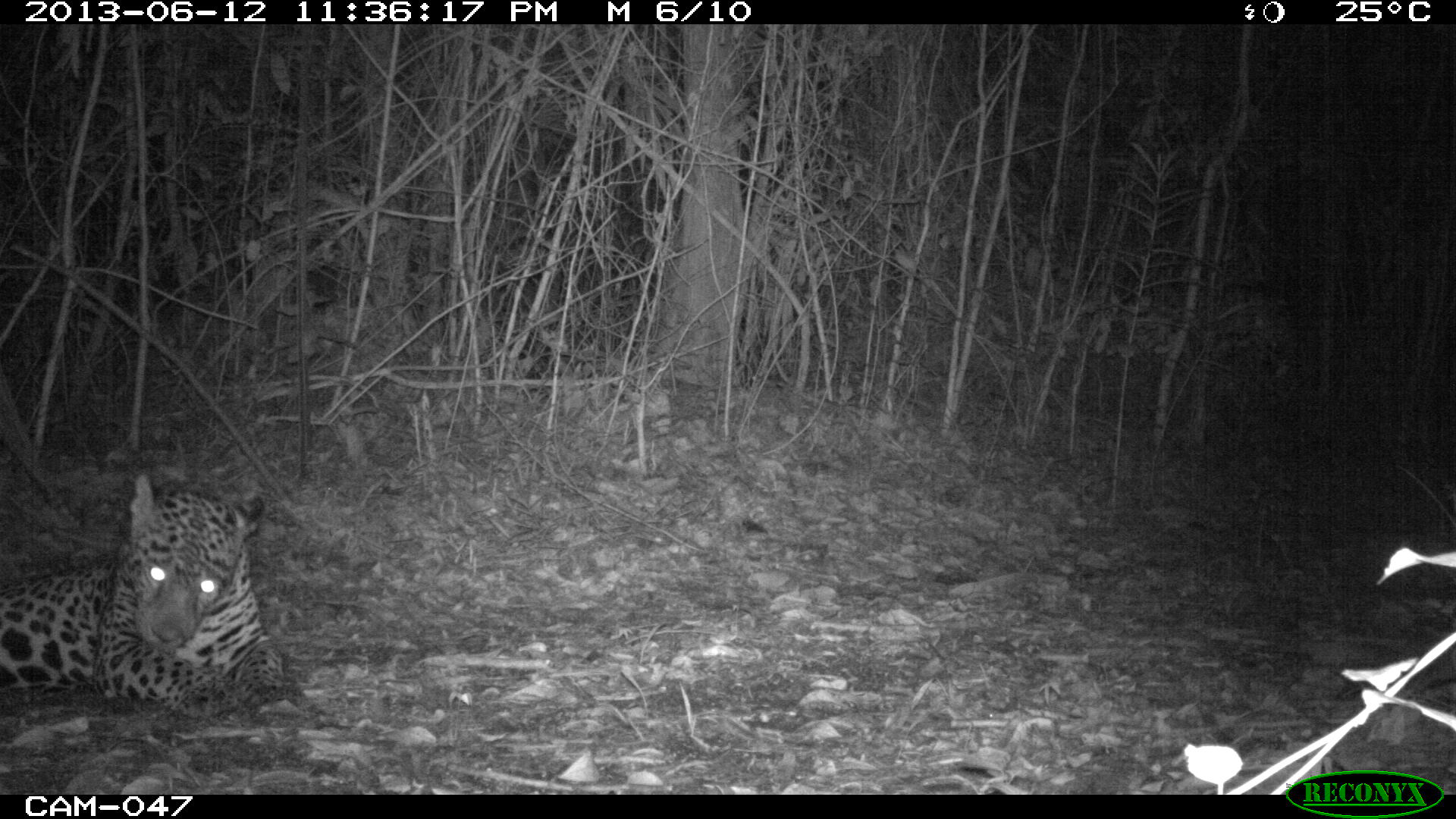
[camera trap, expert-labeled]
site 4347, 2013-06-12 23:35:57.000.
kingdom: Animalia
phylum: Chordata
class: Mammalia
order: Carnivora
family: Felidae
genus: Panthera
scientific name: Panthera onca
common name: jaguar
Panthera onca (jaguar), count 1, sex male.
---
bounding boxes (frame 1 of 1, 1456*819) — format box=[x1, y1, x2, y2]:
panthera onca: box=[0, 472, 296, 736]